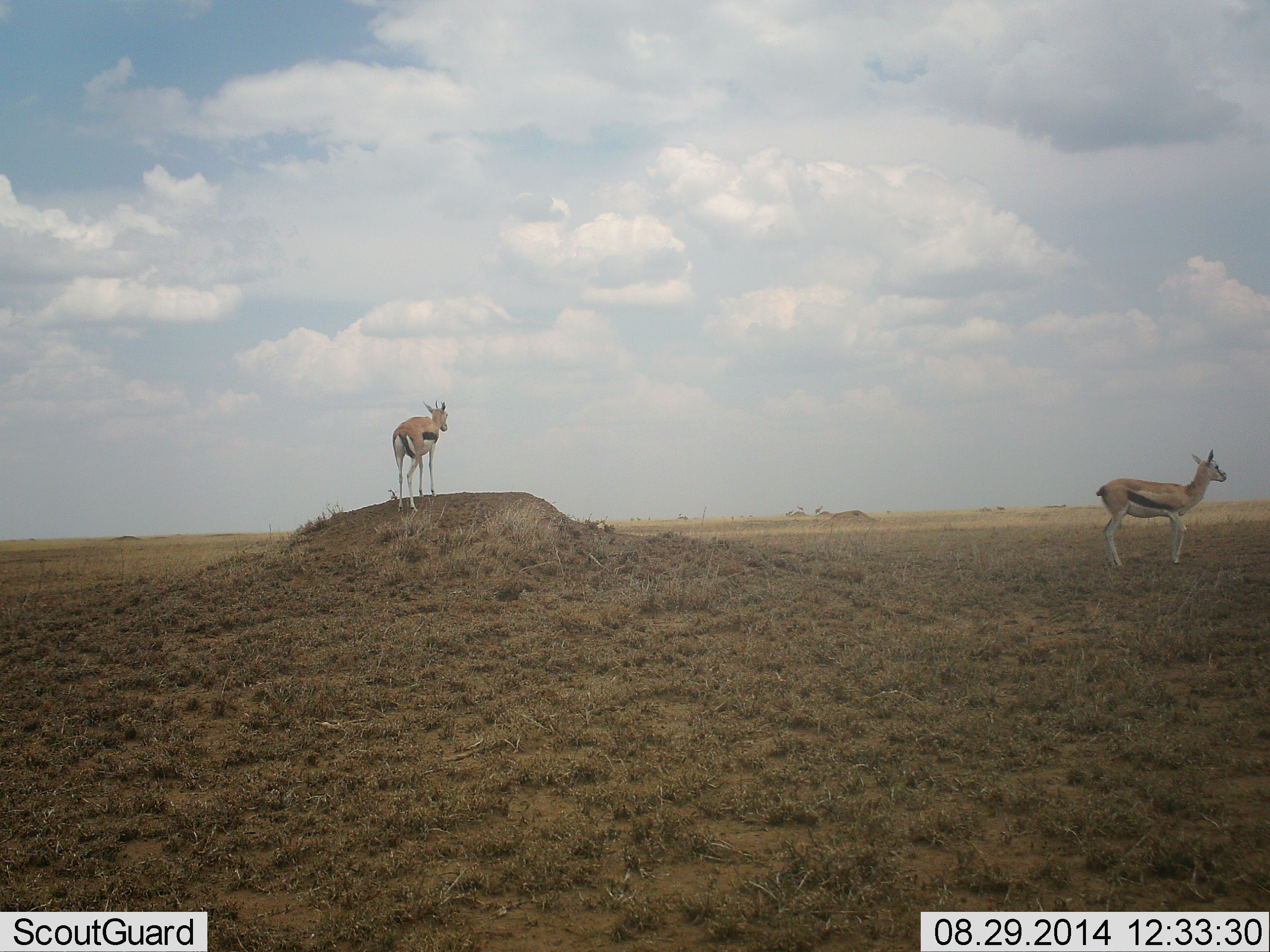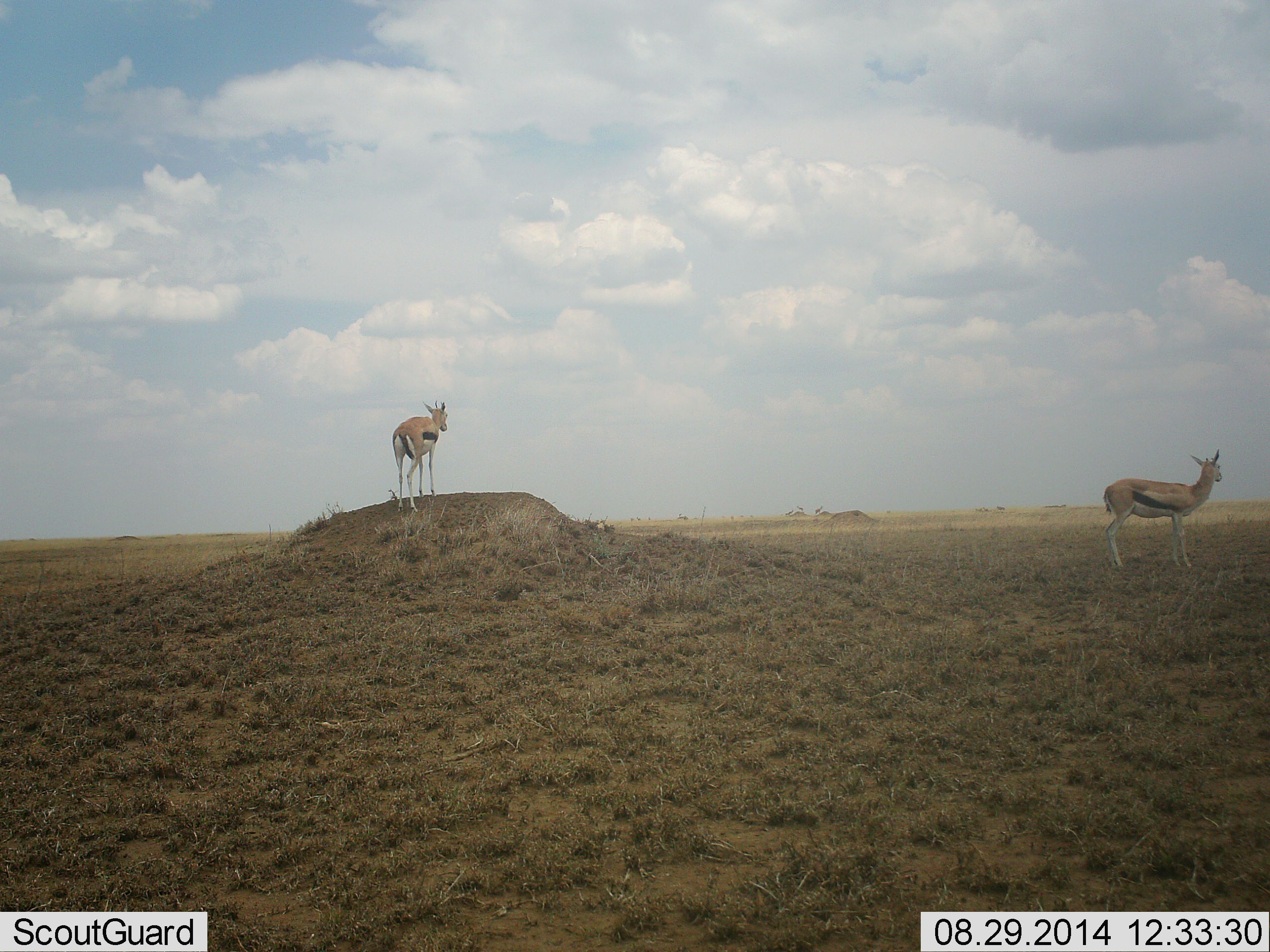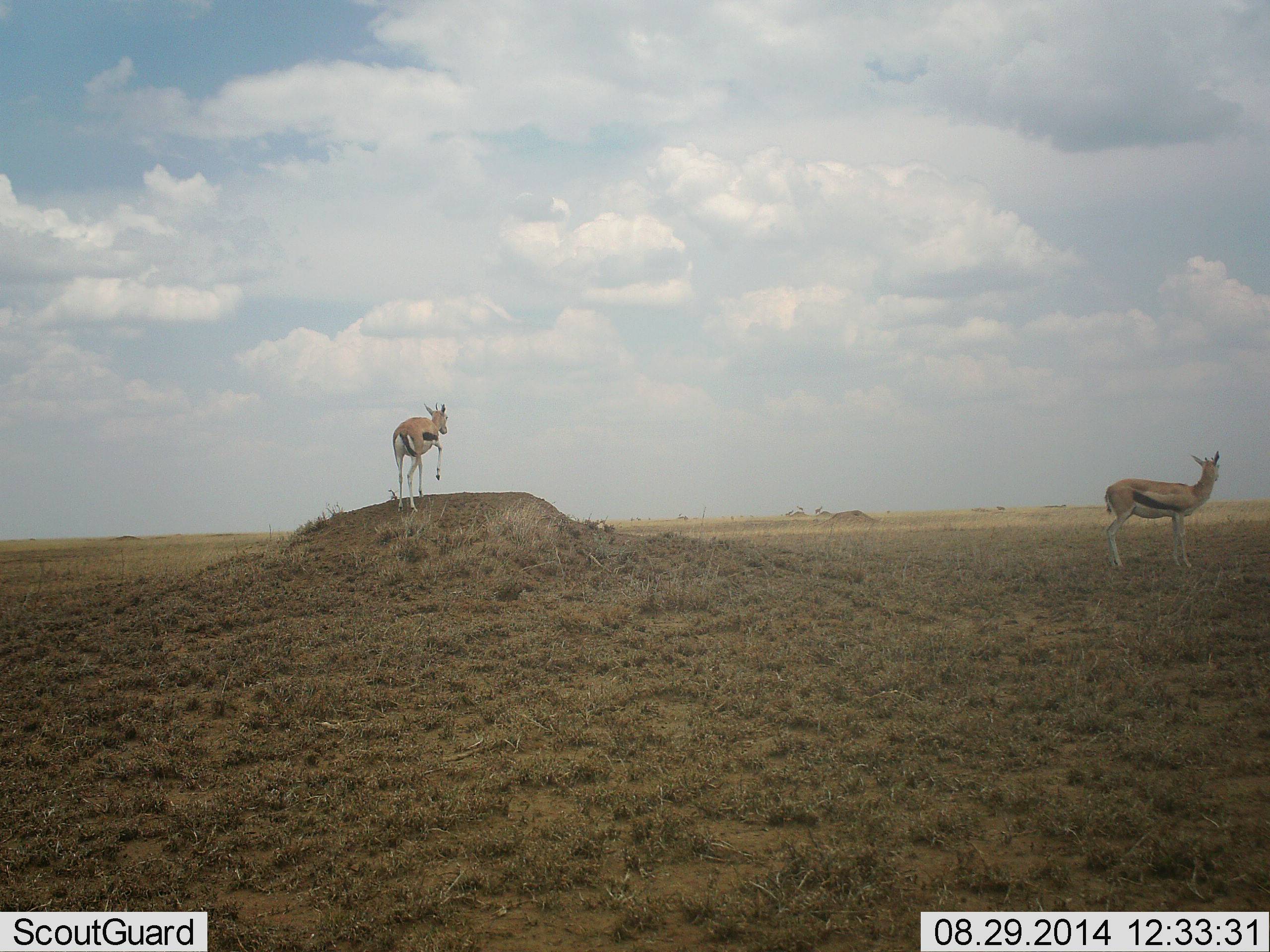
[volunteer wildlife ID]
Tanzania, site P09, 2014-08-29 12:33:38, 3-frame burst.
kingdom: Animalia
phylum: Chordata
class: Mammalia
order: Artiodactyla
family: Bovidae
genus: Eudorcas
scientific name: Eudorcas thomsonii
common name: thomson's gazelle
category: gazellethomsons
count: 2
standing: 100%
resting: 0%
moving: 0%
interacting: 0%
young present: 0%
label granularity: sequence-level